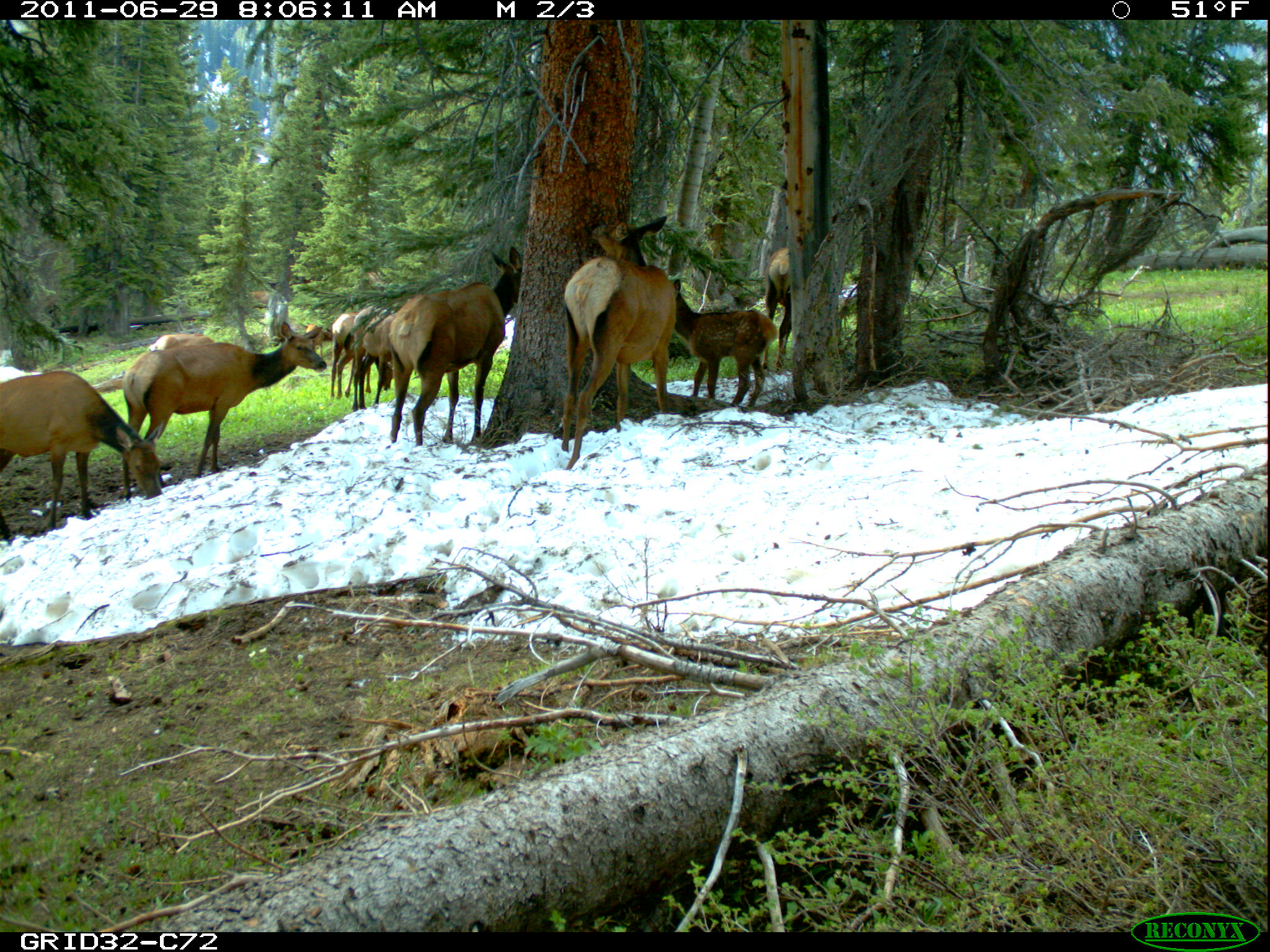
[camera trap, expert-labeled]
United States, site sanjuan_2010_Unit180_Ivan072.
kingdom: Animalia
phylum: Chordata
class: Mammalia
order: Artiodactyla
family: Cervidae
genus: Cervus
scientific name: Cervus elaphus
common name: red deer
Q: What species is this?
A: Cervus elaphus (red deer).